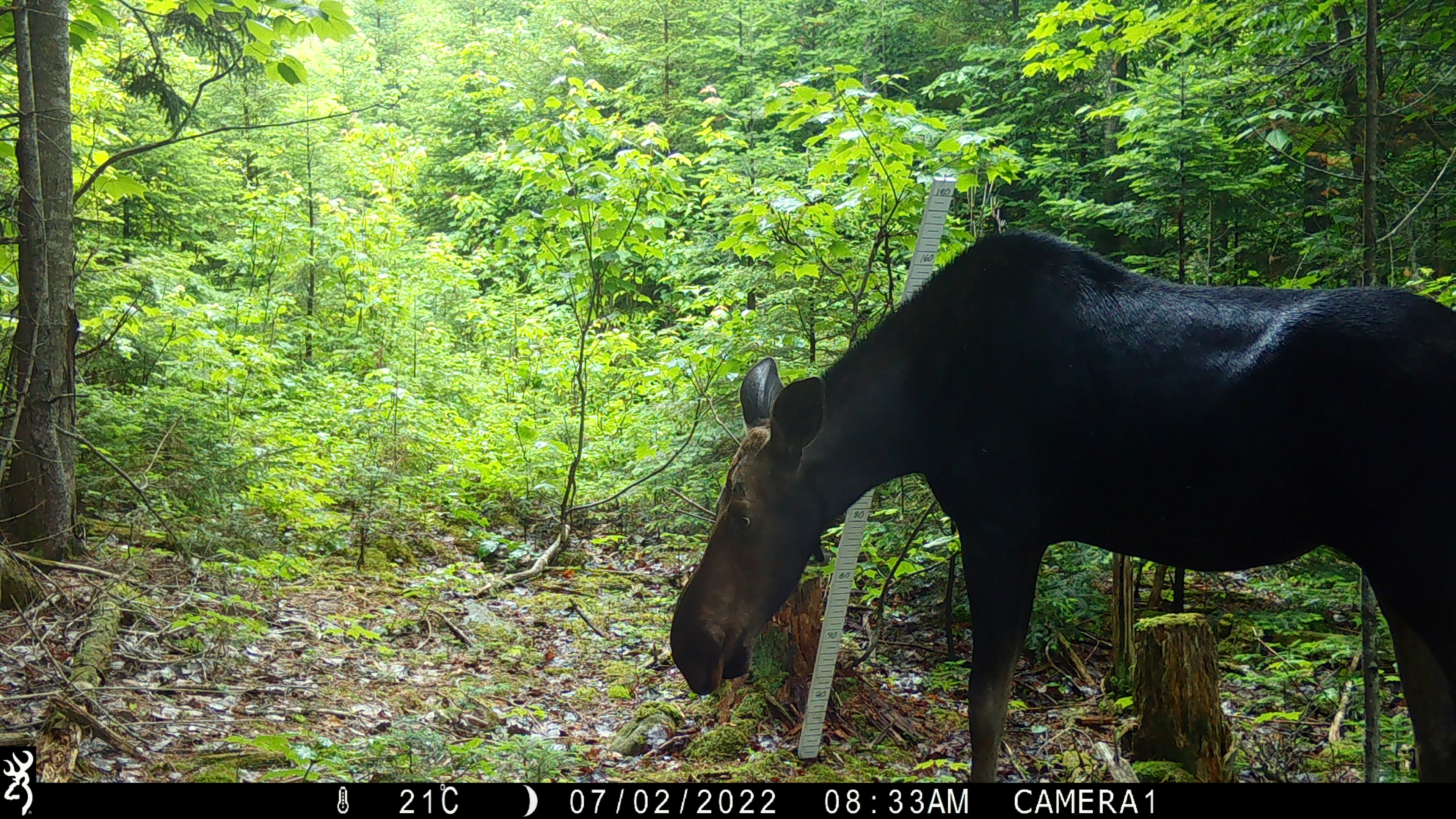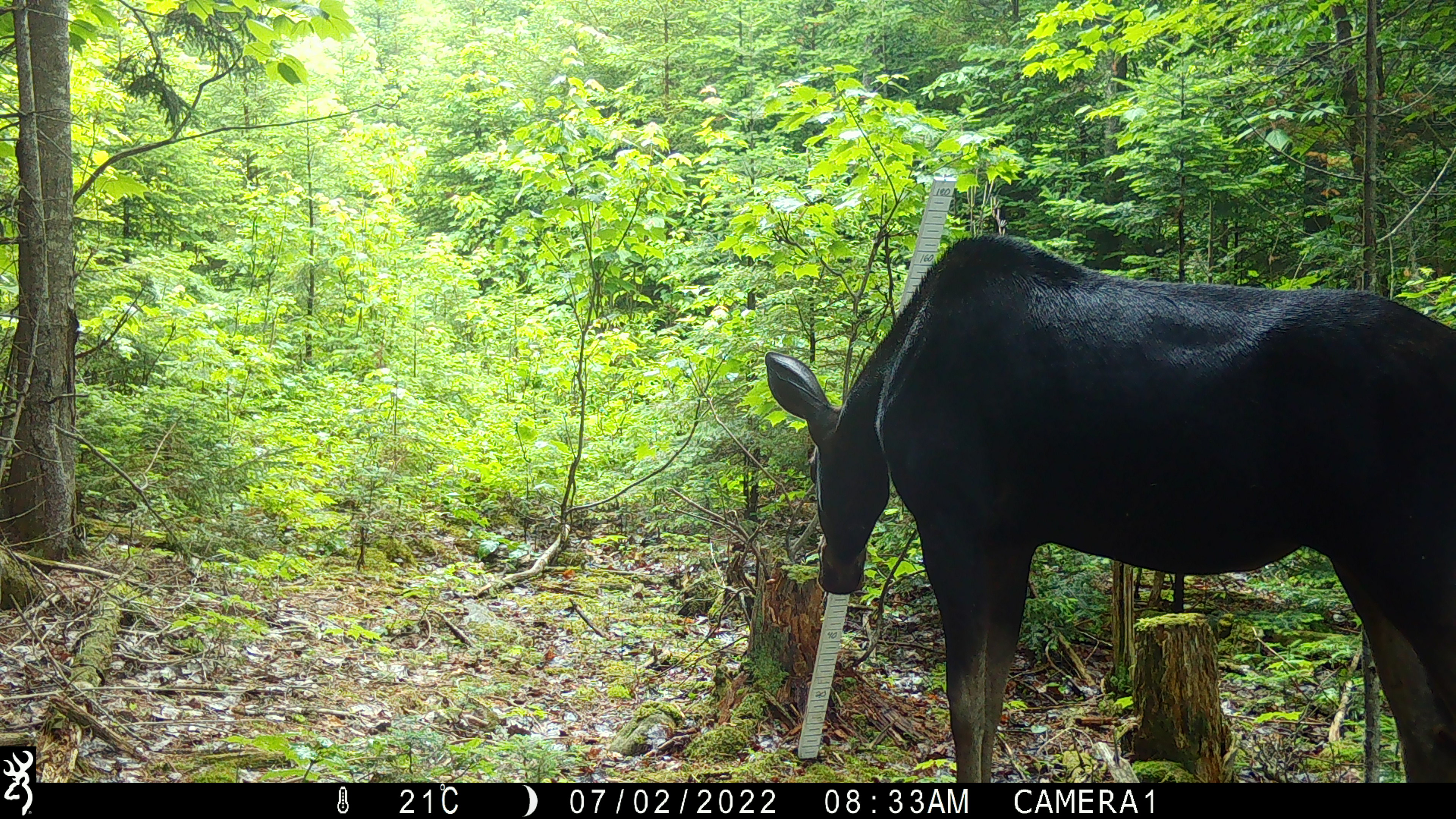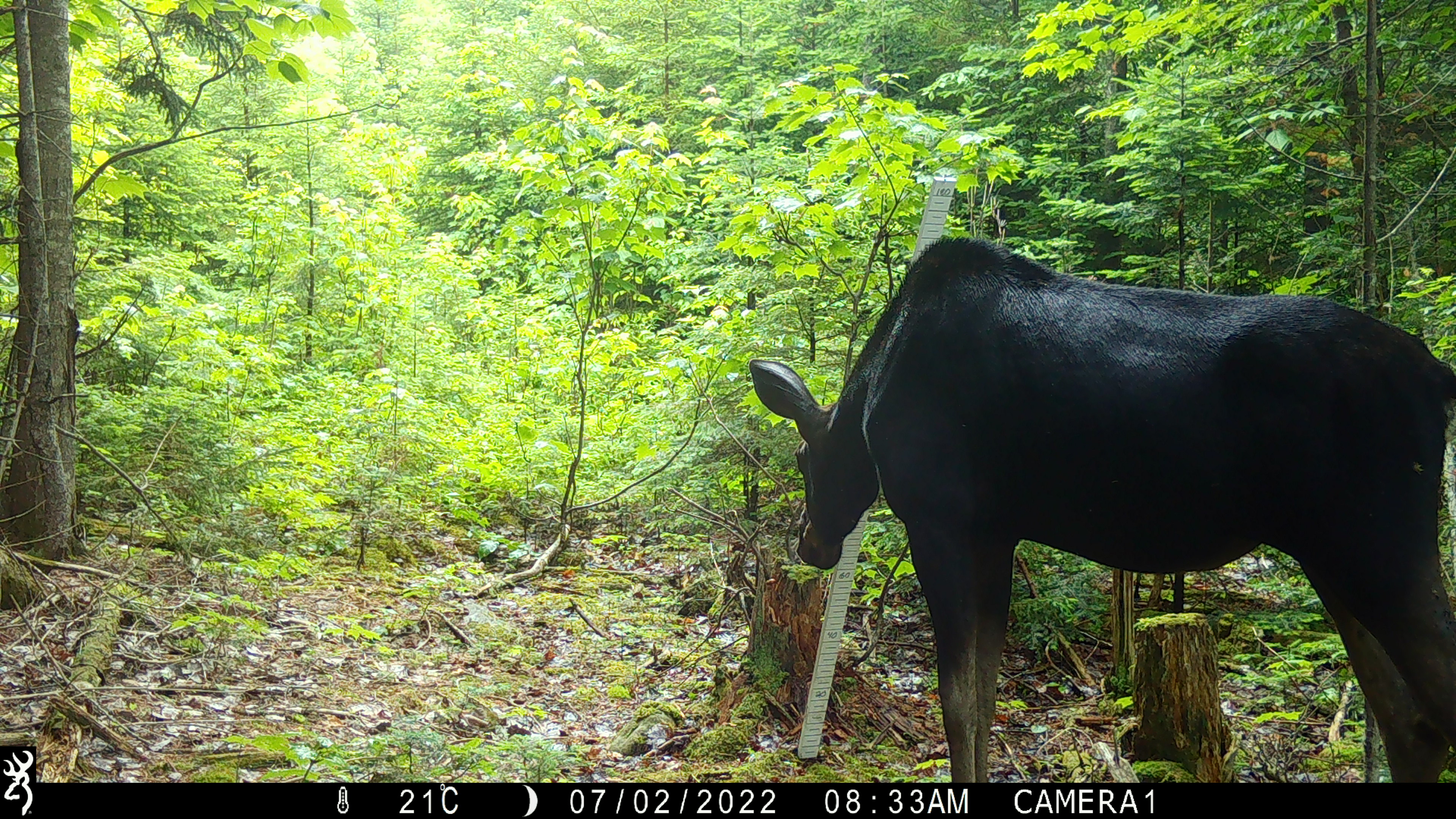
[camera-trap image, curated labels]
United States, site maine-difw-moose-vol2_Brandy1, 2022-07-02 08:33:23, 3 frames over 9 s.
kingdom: Animalia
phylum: Chordata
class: Mammalia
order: Artiodactyla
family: Cervidae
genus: Alces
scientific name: Alces alces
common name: moose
Moose (Alces alces).